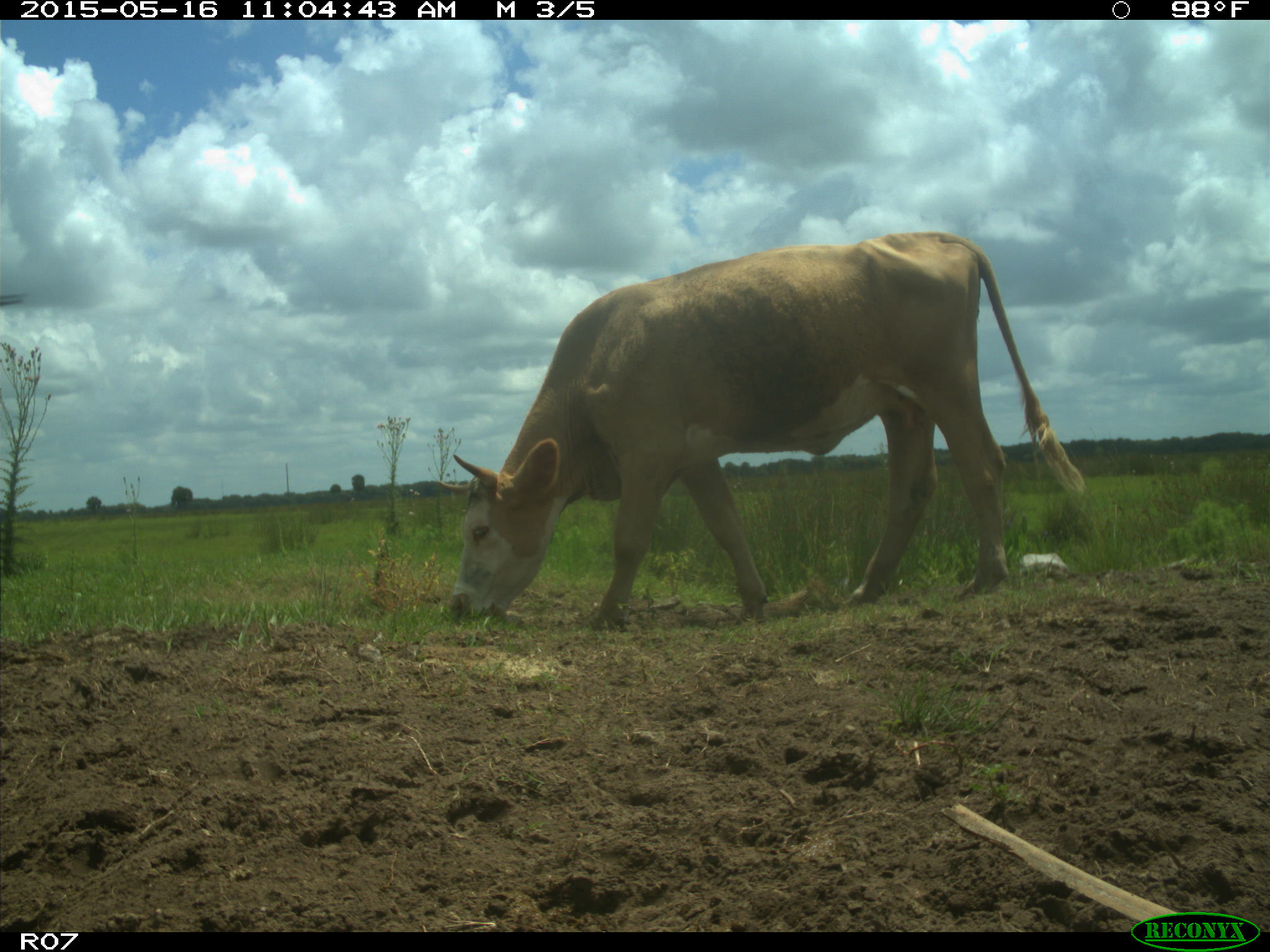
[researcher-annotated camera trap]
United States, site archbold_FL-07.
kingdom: Animalia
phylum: Chordata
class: Mammalia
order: Artiodactyla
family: Bovidae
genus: Bos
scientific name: Bos taurus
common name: domestic cow